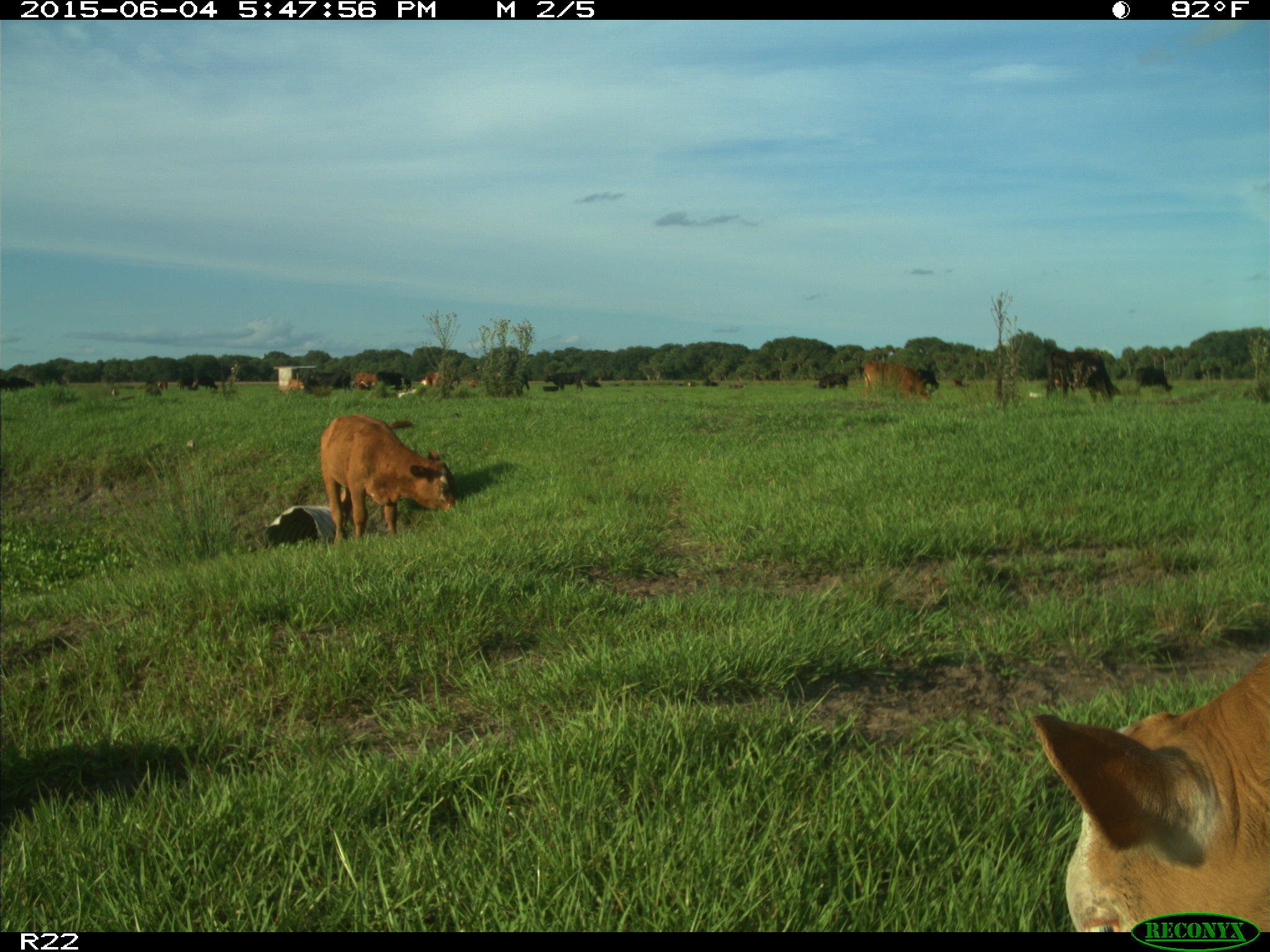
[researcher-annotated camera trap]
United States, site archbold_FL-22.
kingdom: Animalia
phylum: Chordata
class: Mammalia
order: Artiodactyla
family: Bovidae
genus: Bos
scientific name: Bos taurus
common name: domestic cow